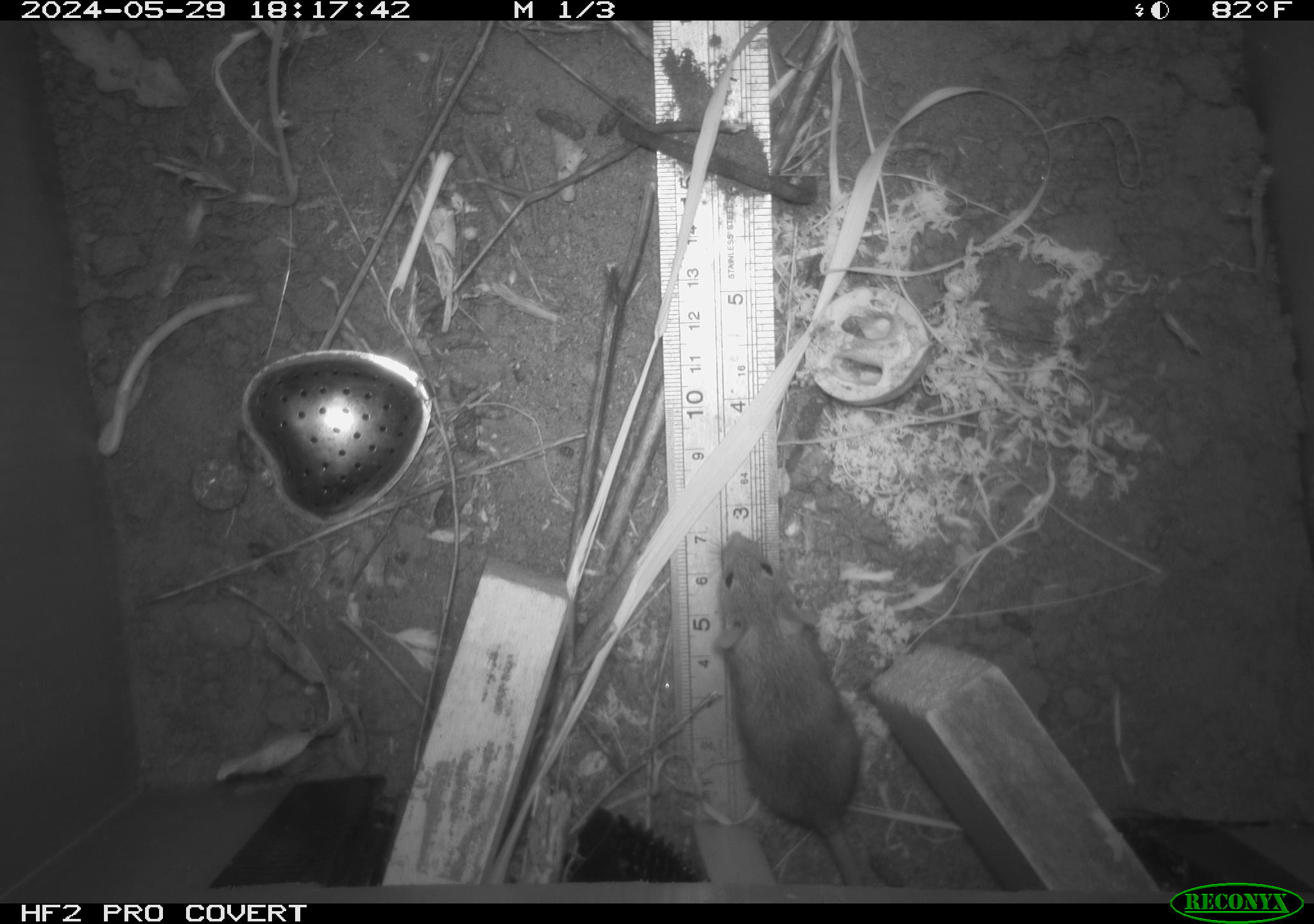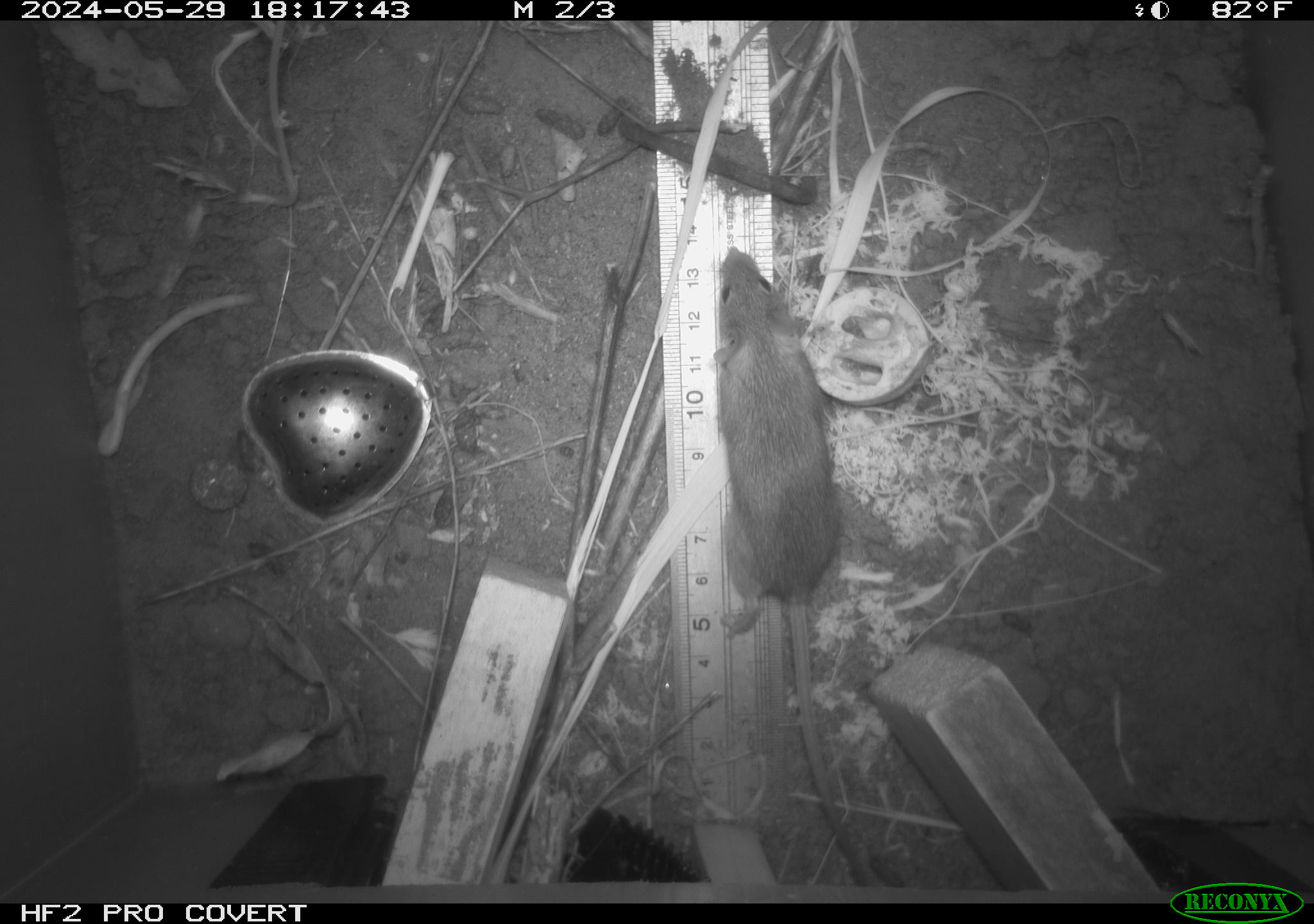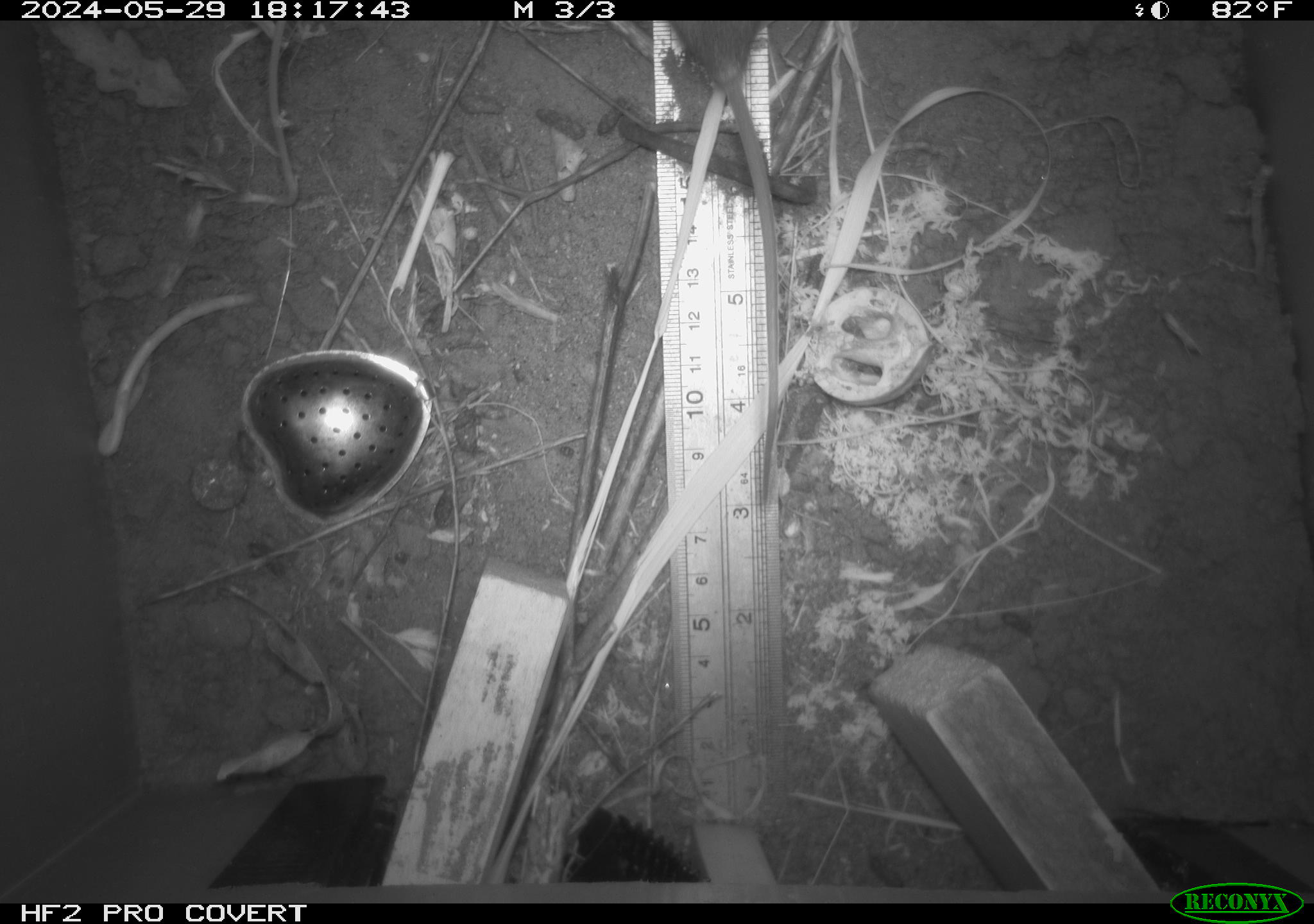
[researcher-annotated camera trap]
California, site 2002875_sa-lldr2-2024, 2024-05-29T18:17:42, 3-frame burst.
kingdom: Animalia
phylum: Chordata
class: Mammalia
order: Rodentia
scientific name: Rodentia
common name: mouse species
Mouse species (Rodentia).